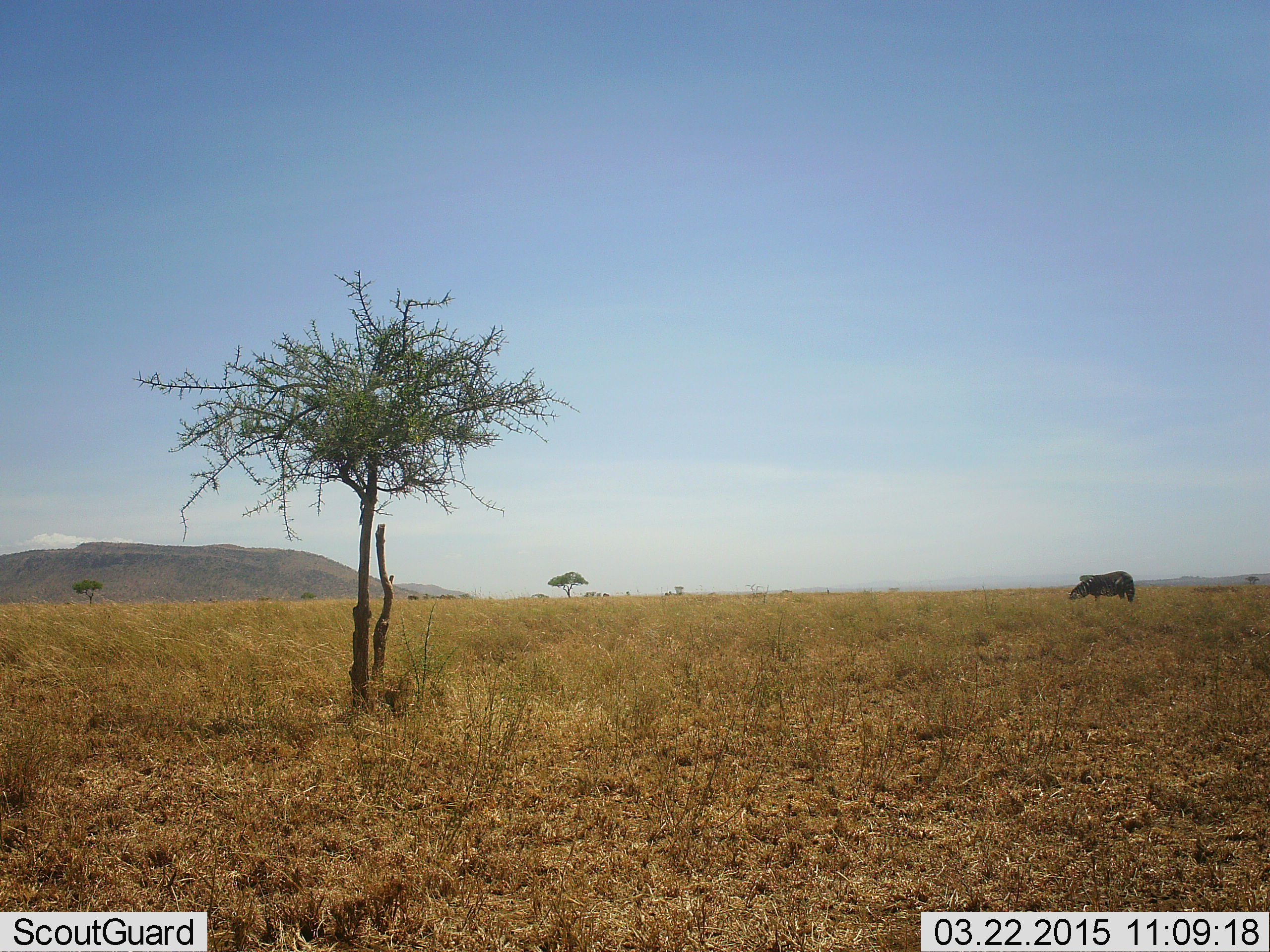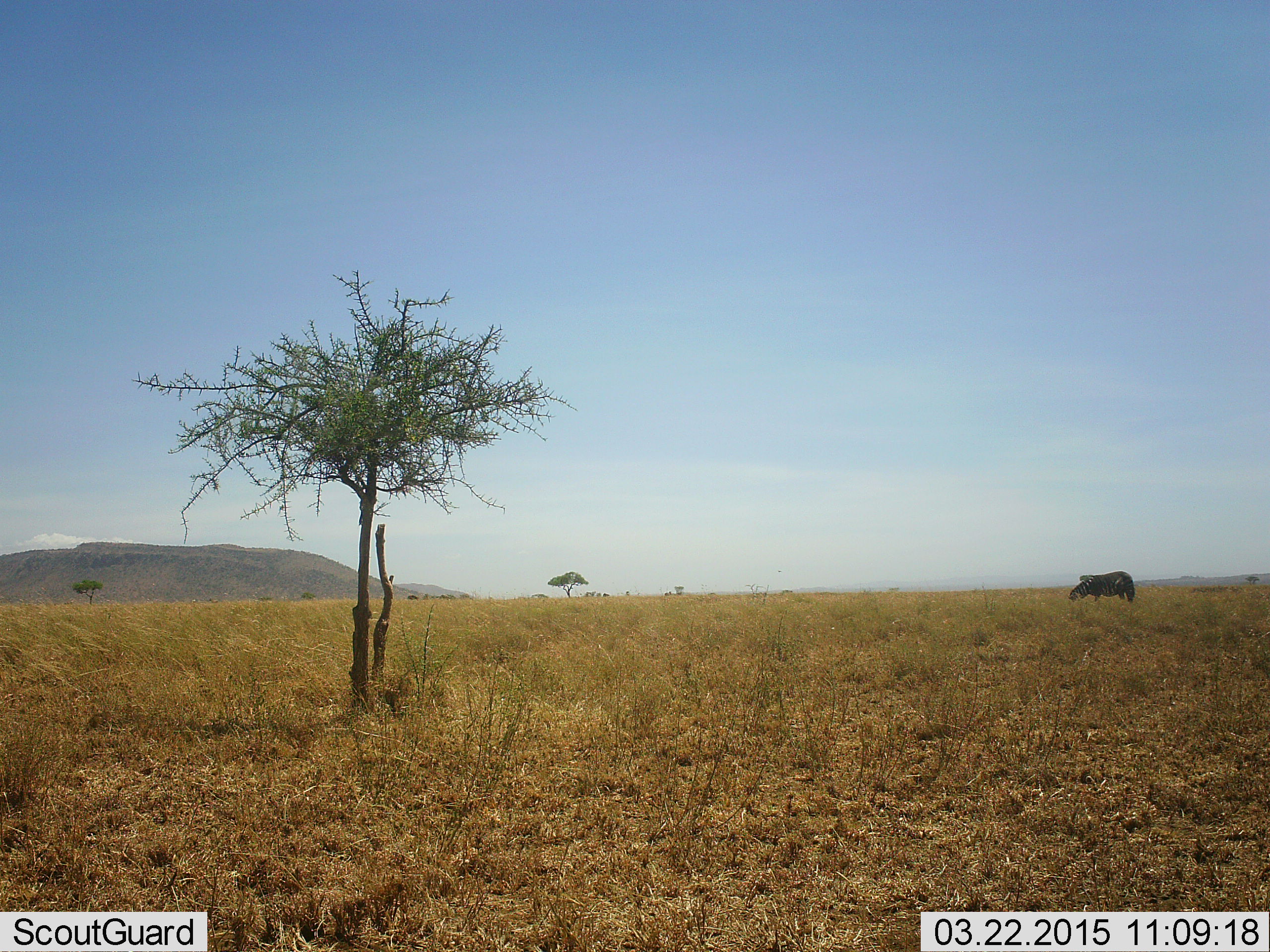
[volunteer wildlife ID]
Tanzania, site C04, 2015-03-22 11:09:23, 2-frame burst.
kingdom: Animalia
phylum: Chordata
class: Mammalia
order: Artiodactyla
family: Bovidae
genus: Connochaetes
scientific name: Connochaetes taurinus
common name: blue wildebeest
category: wildebeest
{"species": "wildebeest (blue wildebeest) (Connochaetes taurinus)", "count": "1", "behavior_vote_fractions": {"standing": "57%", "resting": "0%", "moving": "14%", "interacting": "0%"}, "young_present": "0%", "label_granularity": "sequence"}